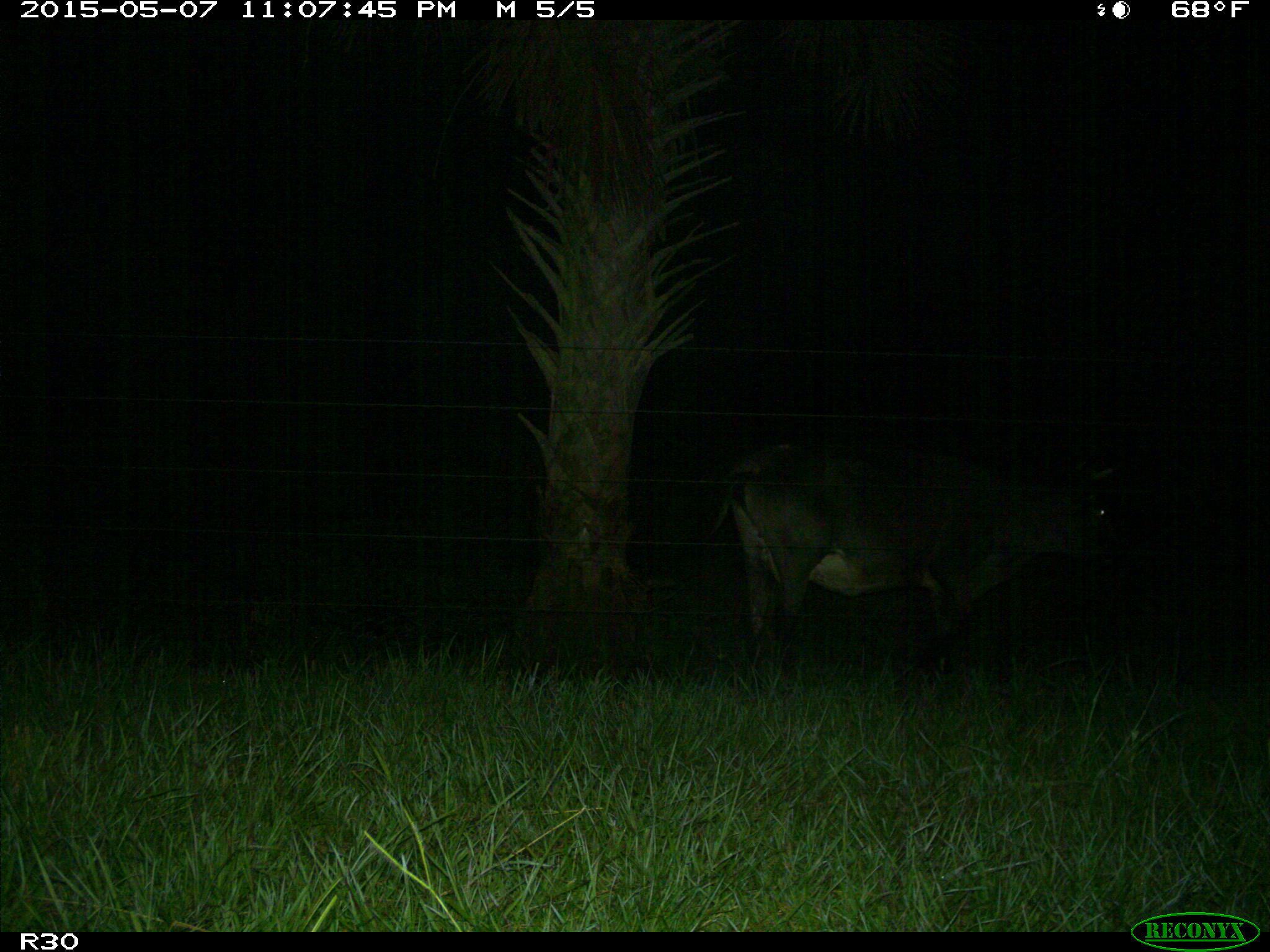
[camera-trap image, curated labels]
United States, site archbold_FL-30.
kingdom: Animalia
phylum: Chordata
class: Mammalia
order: Artiodactyla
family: Bovidae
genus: Bos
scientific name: Bos taurus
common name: domestic cow